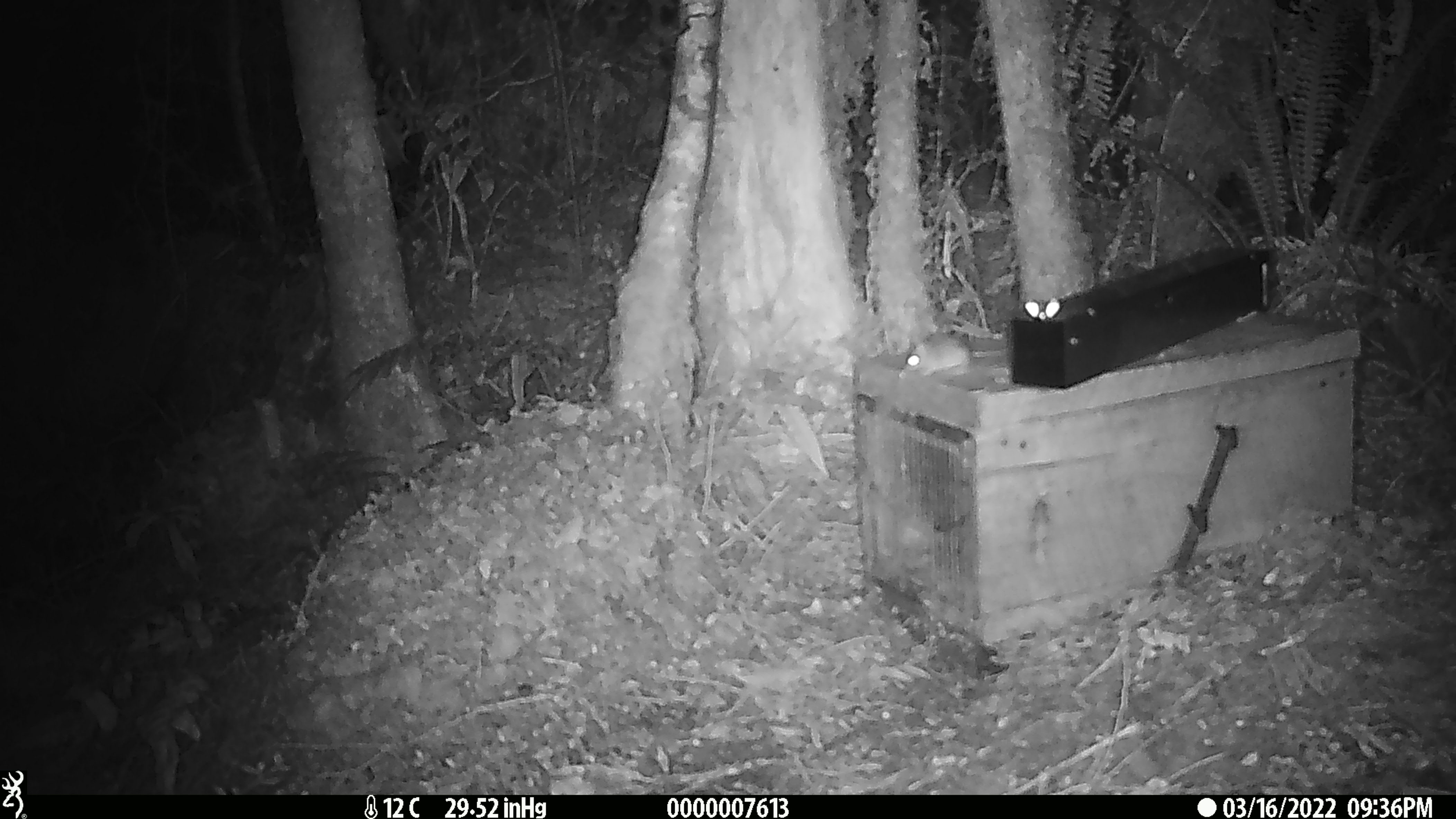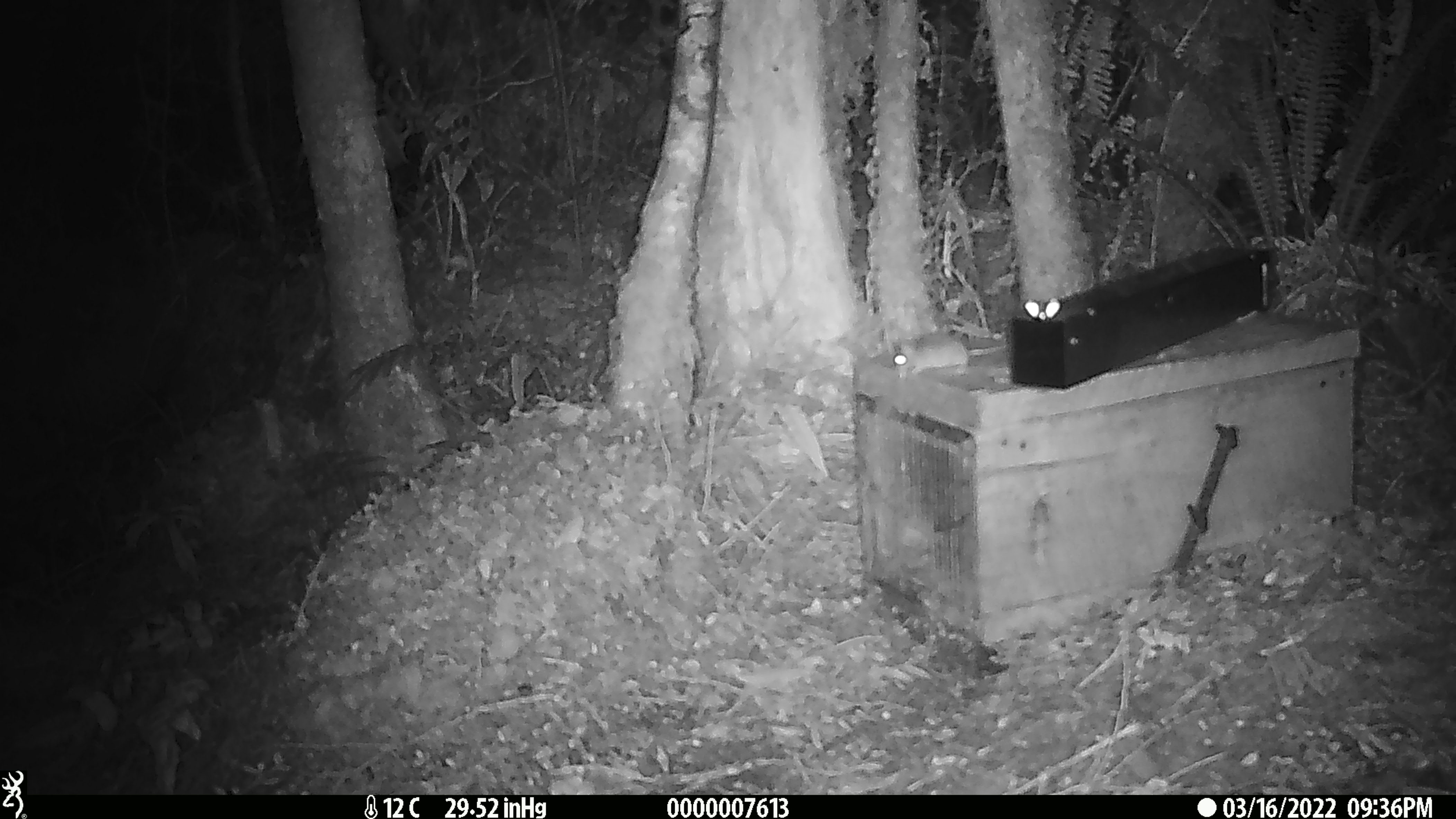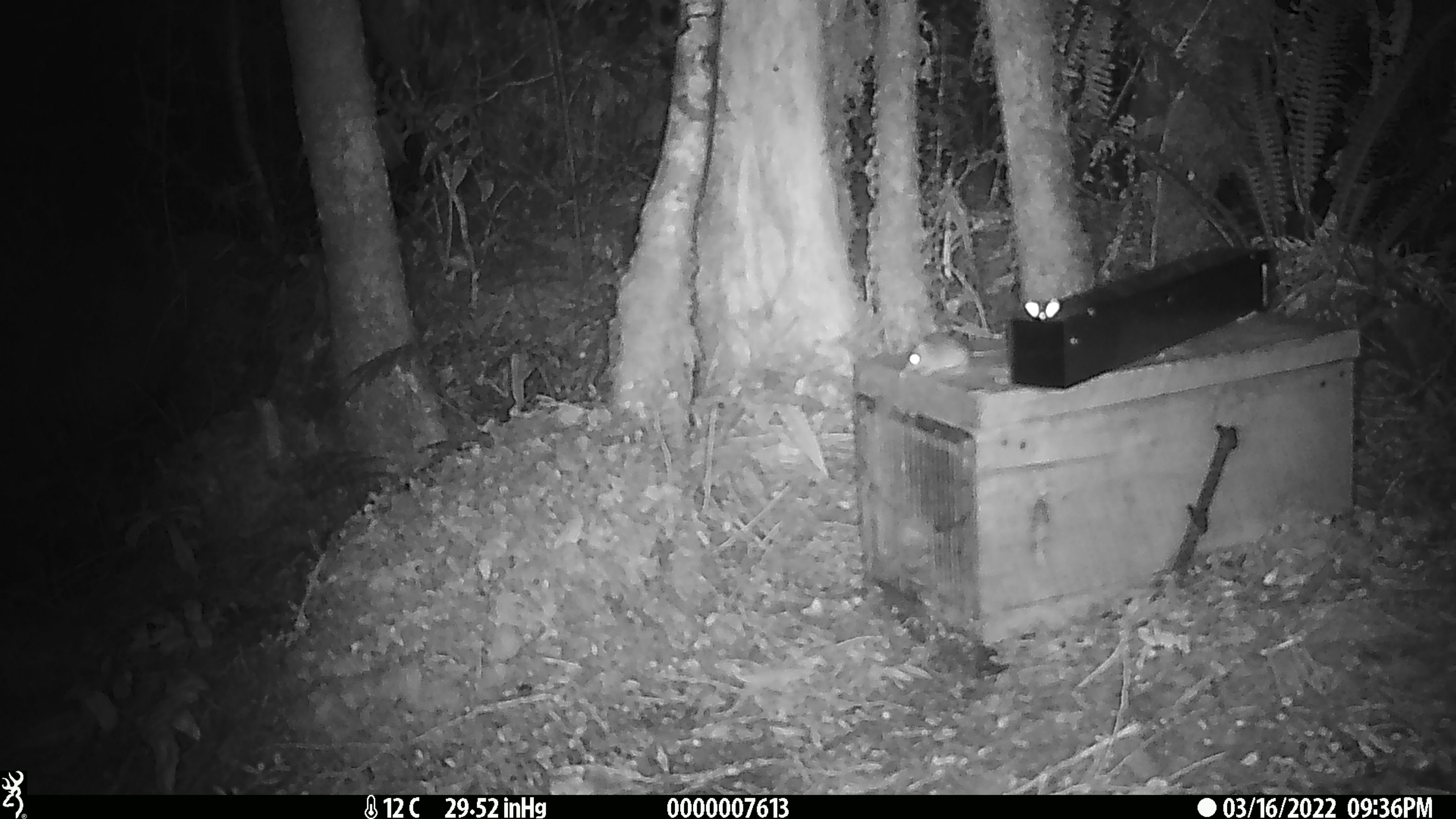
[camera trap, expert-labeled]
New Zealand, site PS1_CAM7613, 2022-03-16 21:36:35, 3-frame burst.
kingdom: Animalia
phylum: Chordata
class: Mammalia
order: Rodentia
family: Muridae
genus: Mus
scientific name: Mus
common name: mouse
Mouse (Mus).